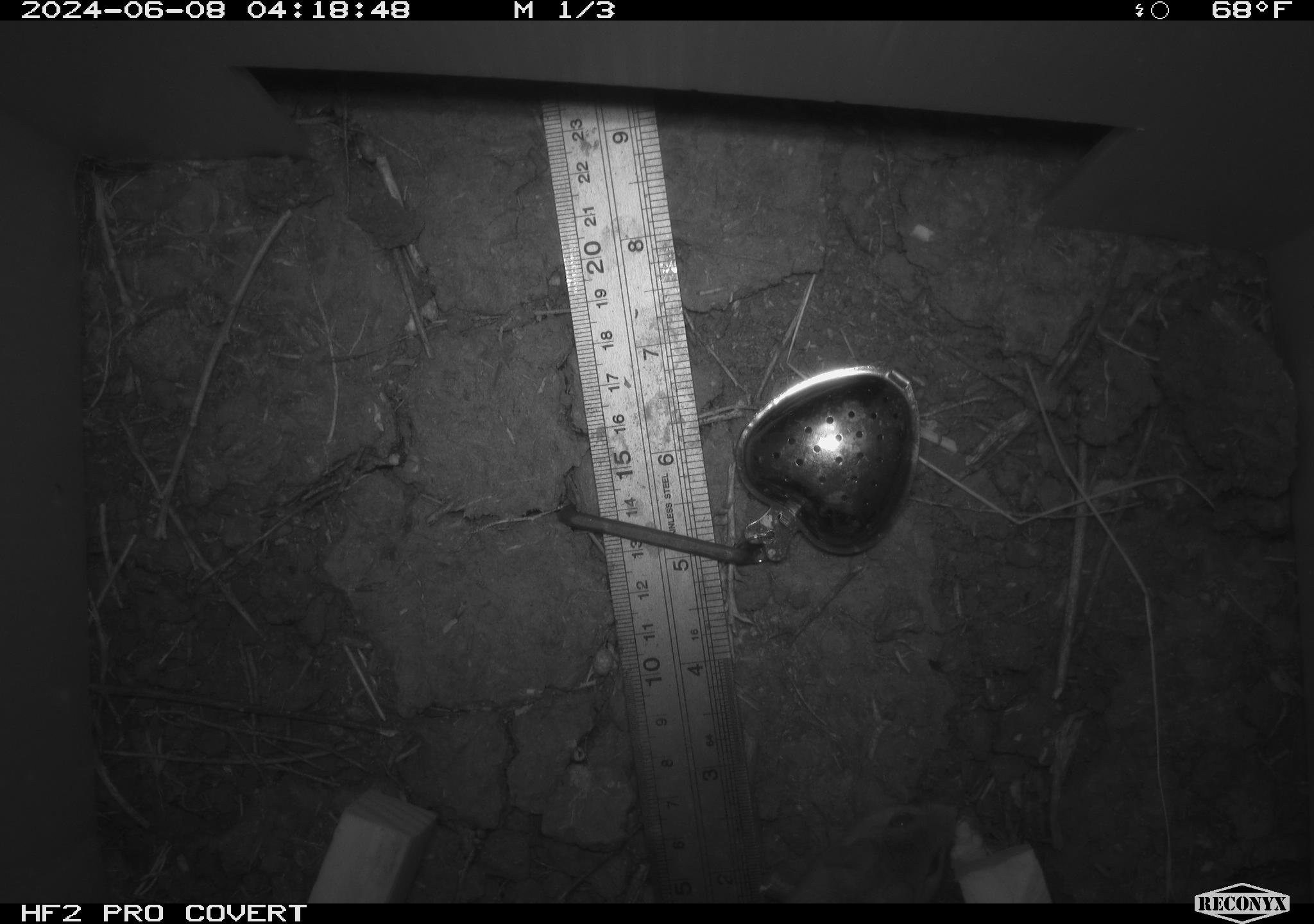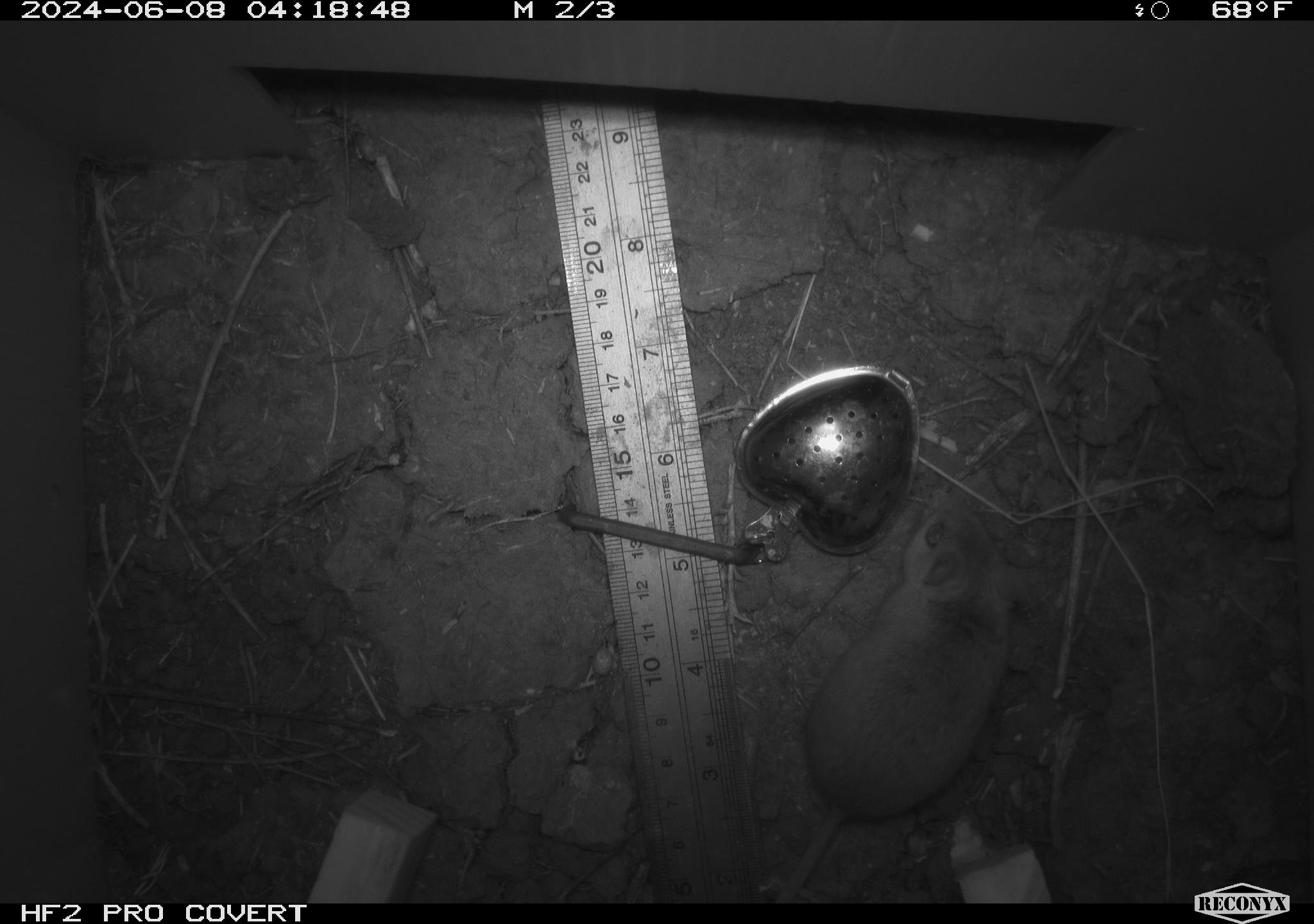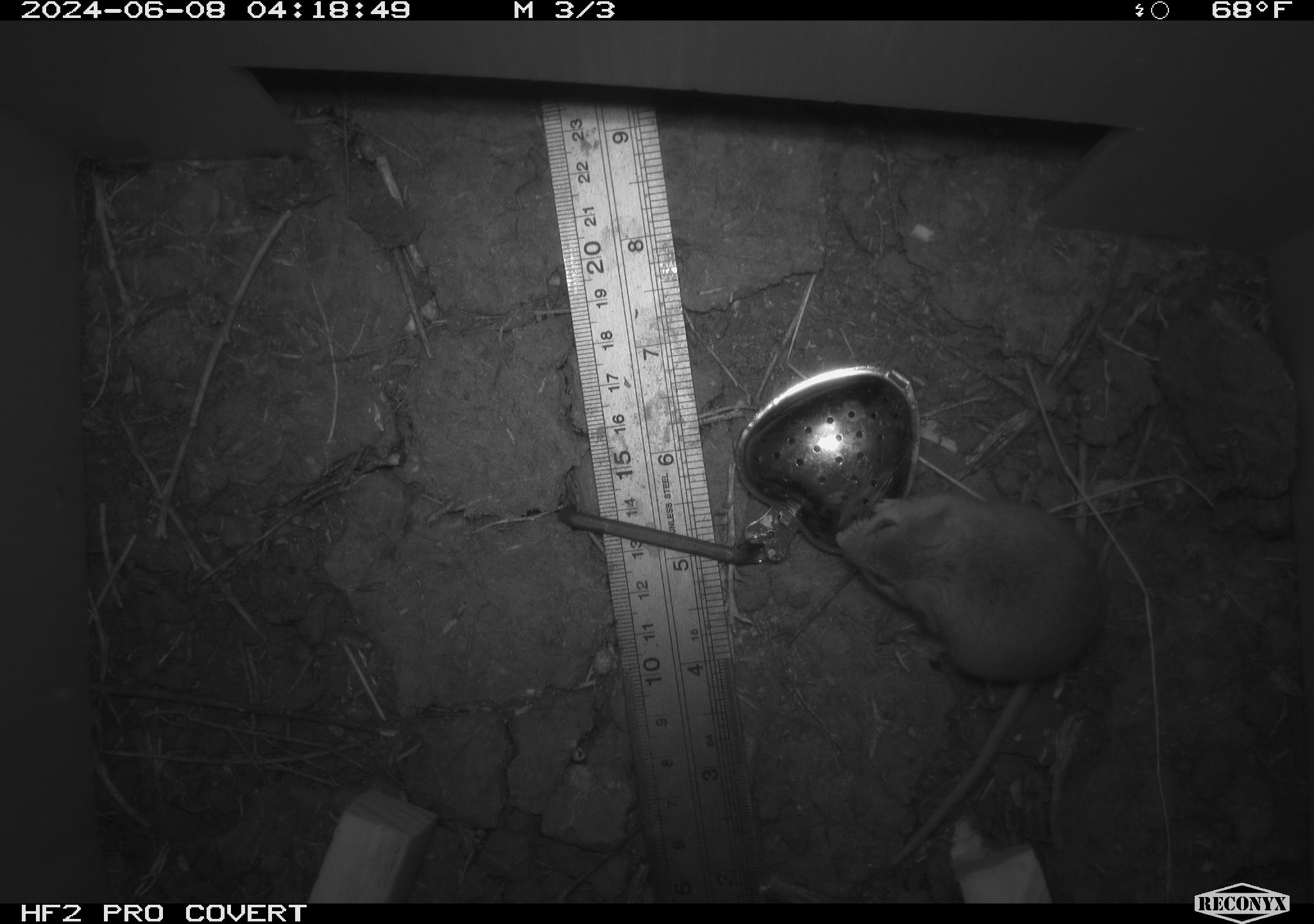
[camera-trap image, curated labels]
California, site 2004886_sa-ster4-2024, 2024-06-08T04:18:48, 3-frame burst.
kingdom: Animalia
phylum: Chordata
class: Mammalia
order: Rodentia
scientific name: Rodentia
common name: mouse species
Mouse species (Rodentia).